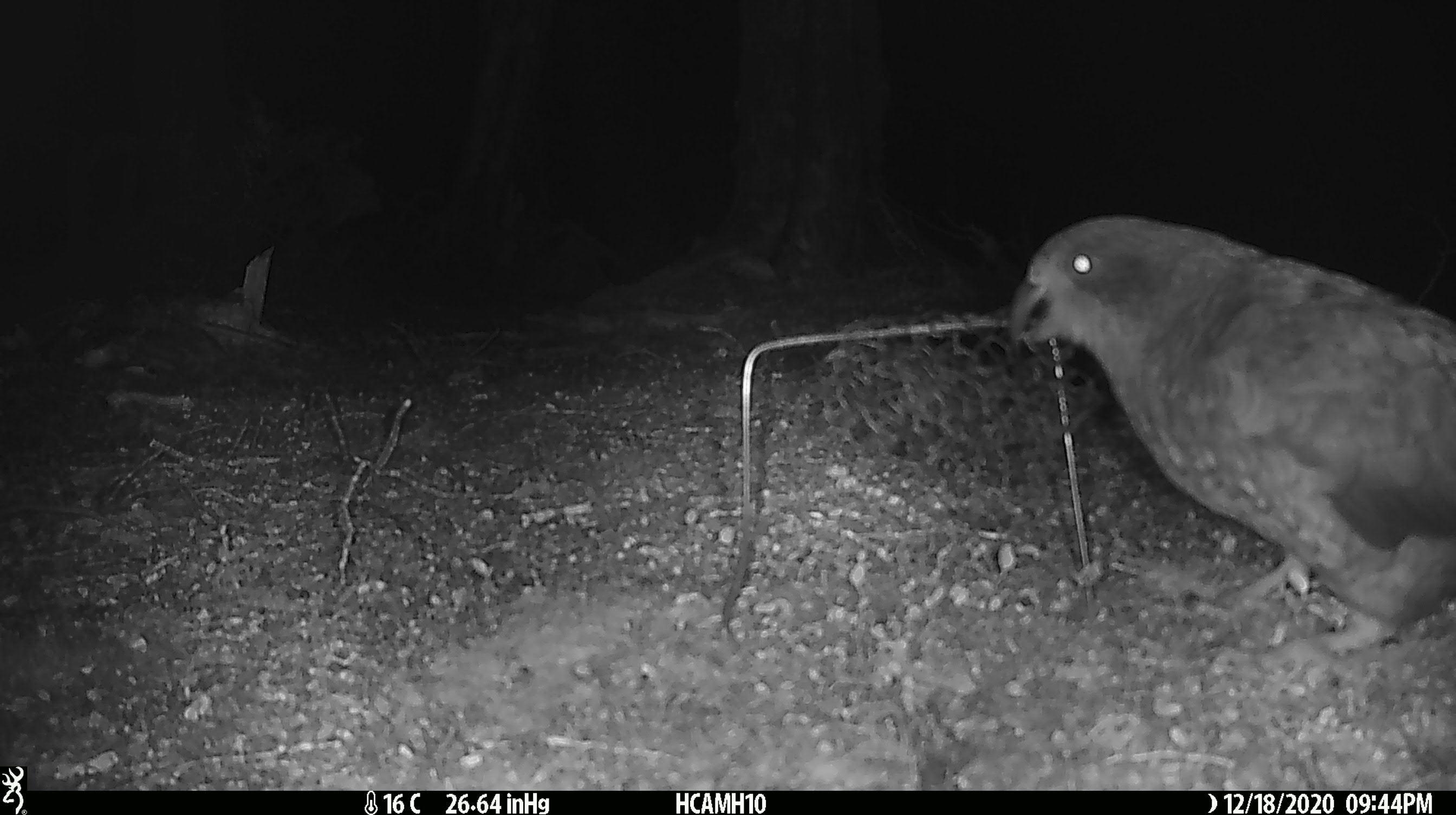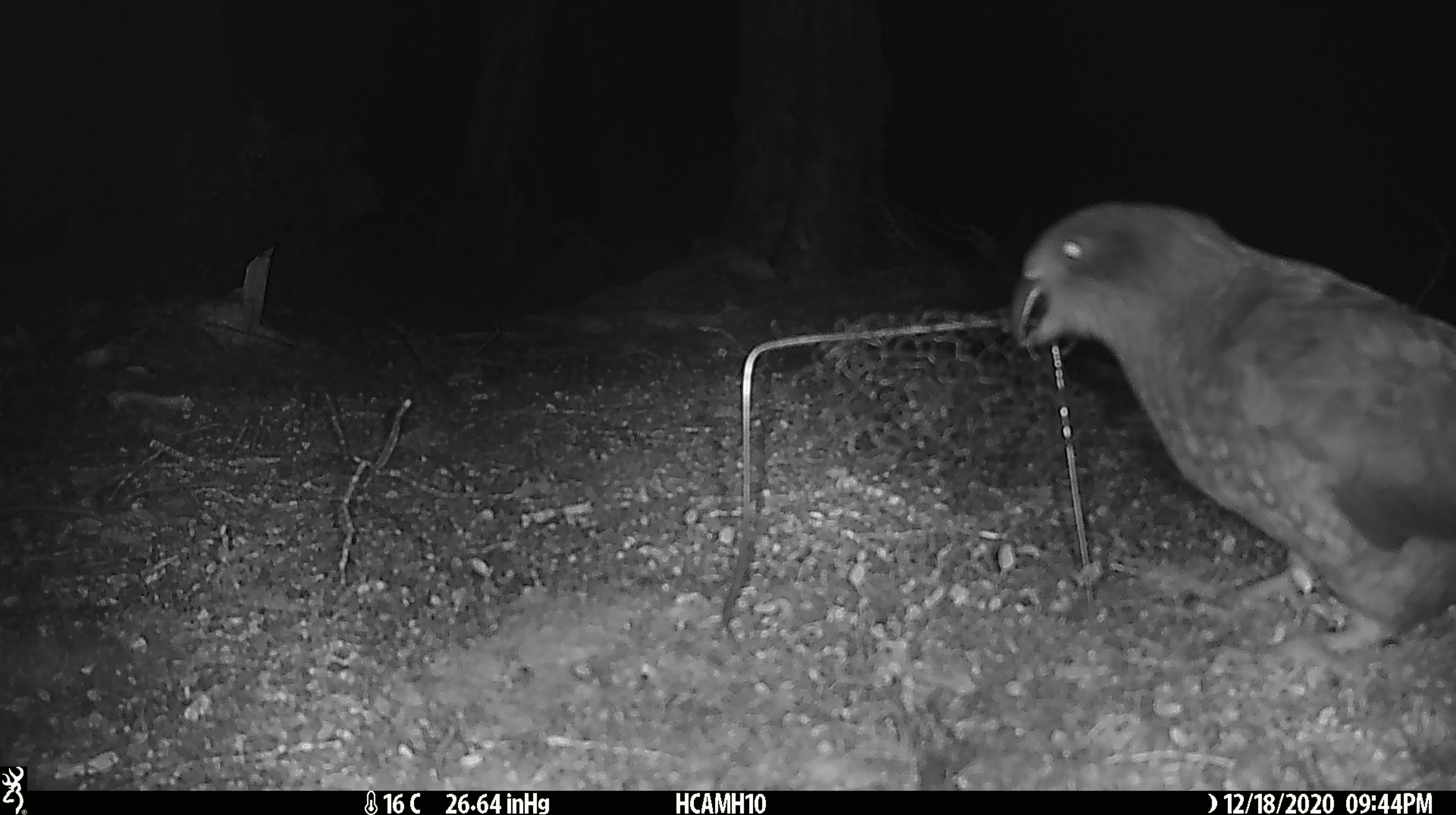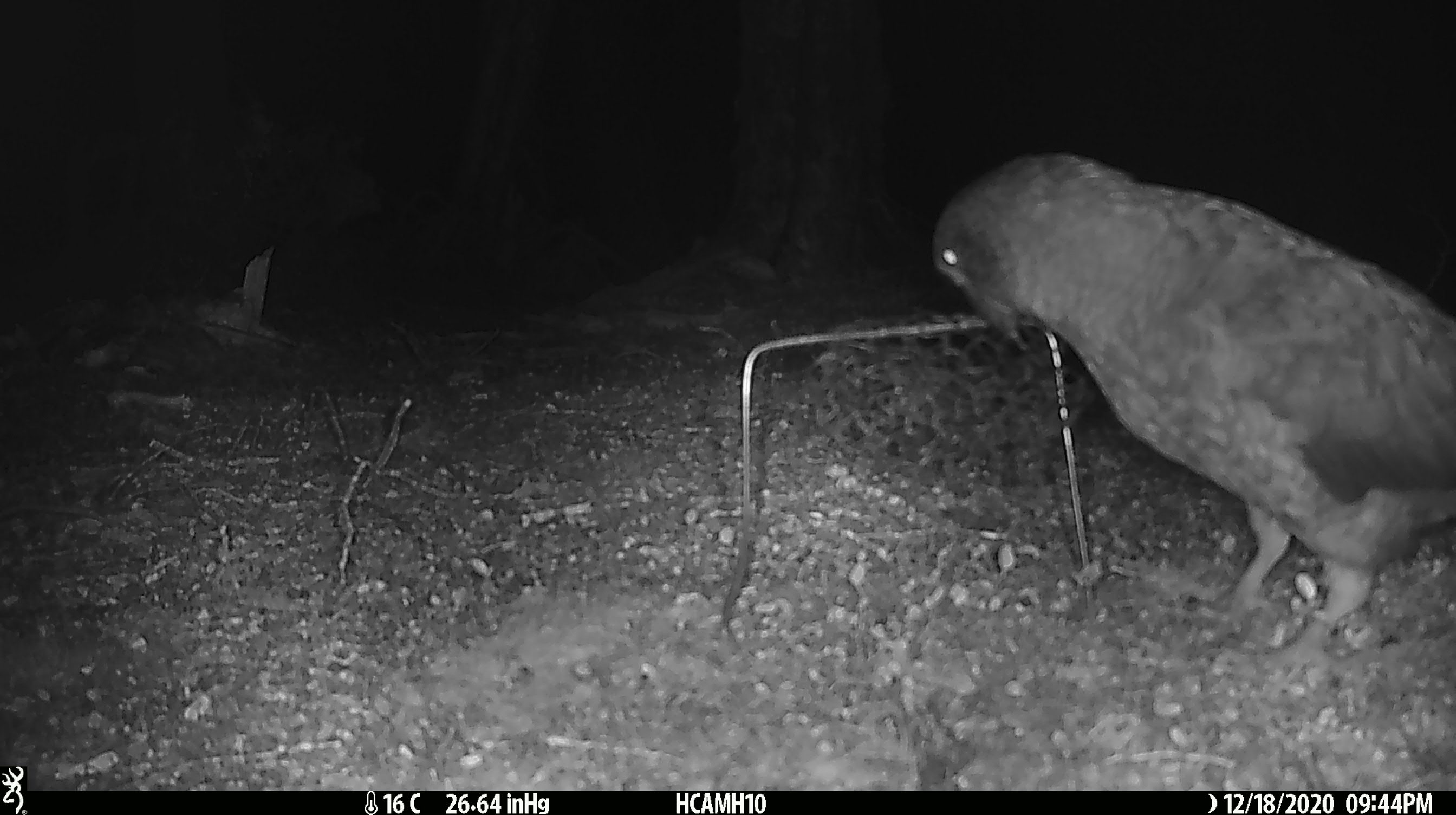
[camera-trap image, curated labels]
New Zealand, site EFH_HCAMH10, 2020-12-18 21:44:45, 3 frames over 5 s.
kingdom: Animalia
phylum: Chordata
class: Aves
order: Psittaciformes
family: Strigopidae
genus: Nestor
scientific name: Nestor notabilis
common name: kea